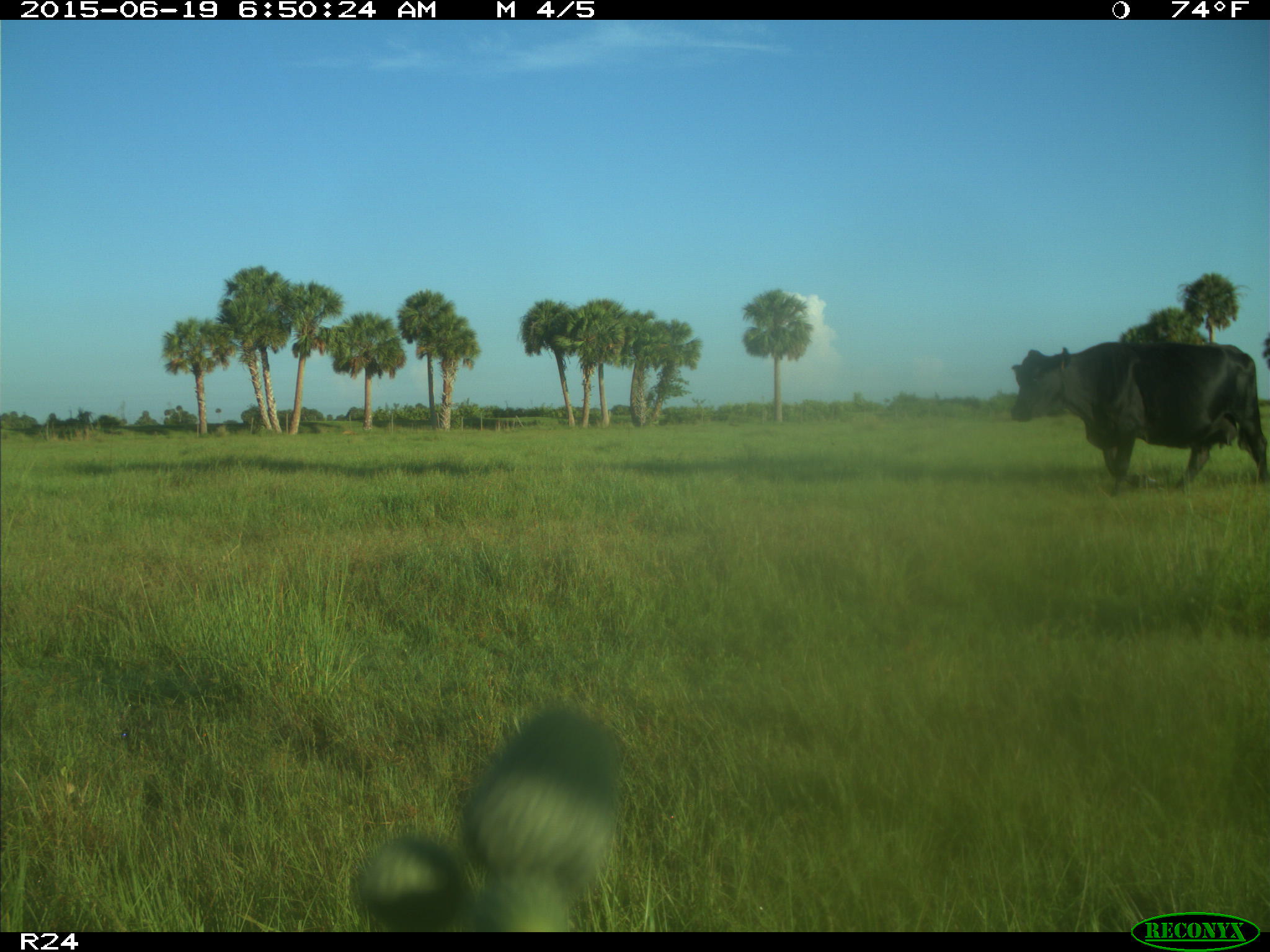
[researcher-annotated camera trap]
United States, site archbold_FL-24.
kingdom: Animalia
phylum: Chordata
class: Mammalia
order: Artiodactyla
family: Bovidae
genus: Bos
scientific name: Bos taurus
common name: domestic cow